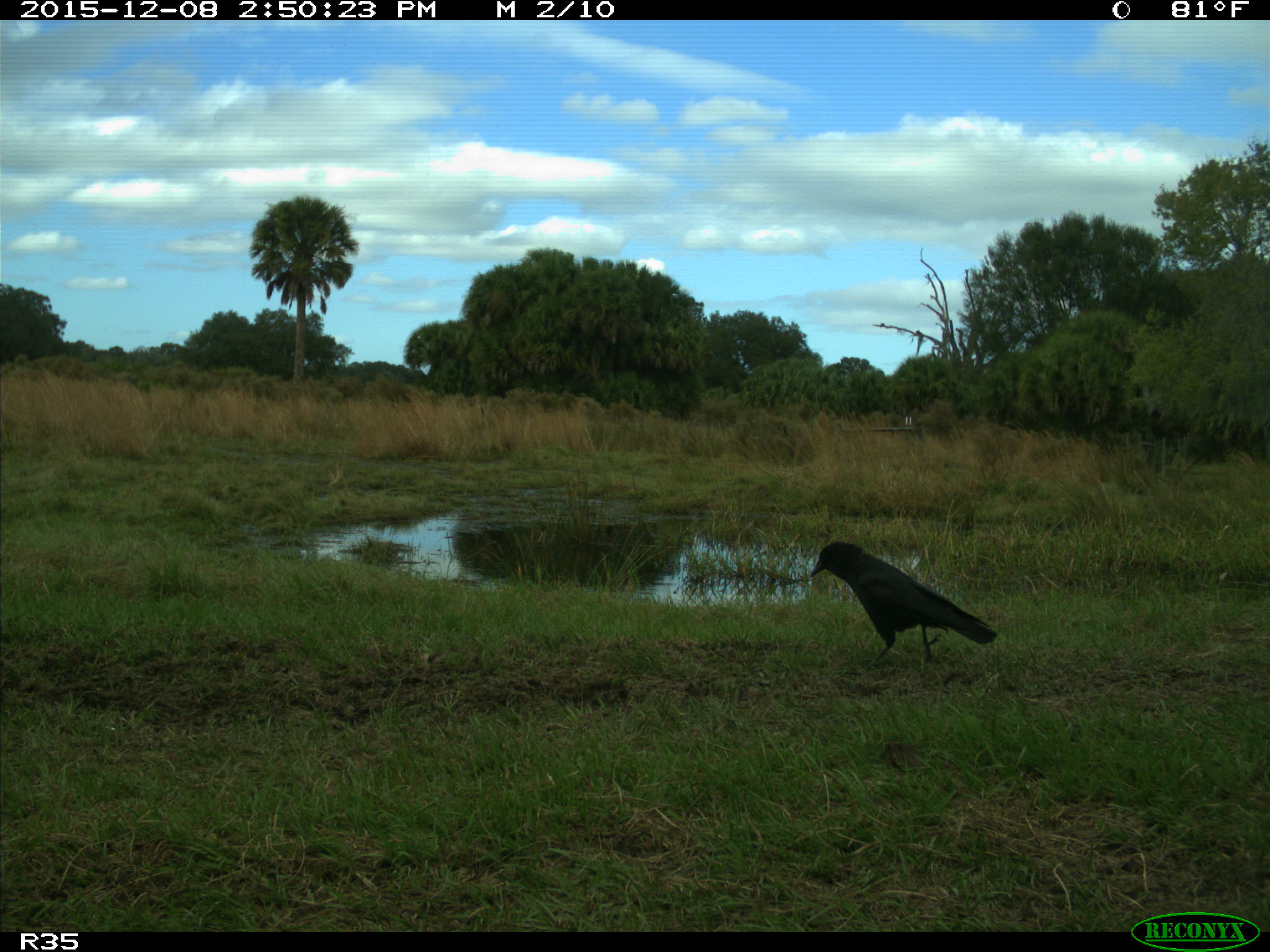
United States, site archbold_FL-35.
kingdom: Animalia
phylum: Chordata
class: Aves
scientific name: Aves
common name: birds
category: unidentified bird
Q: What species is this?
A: Unidentified bird (birds) (Aves).